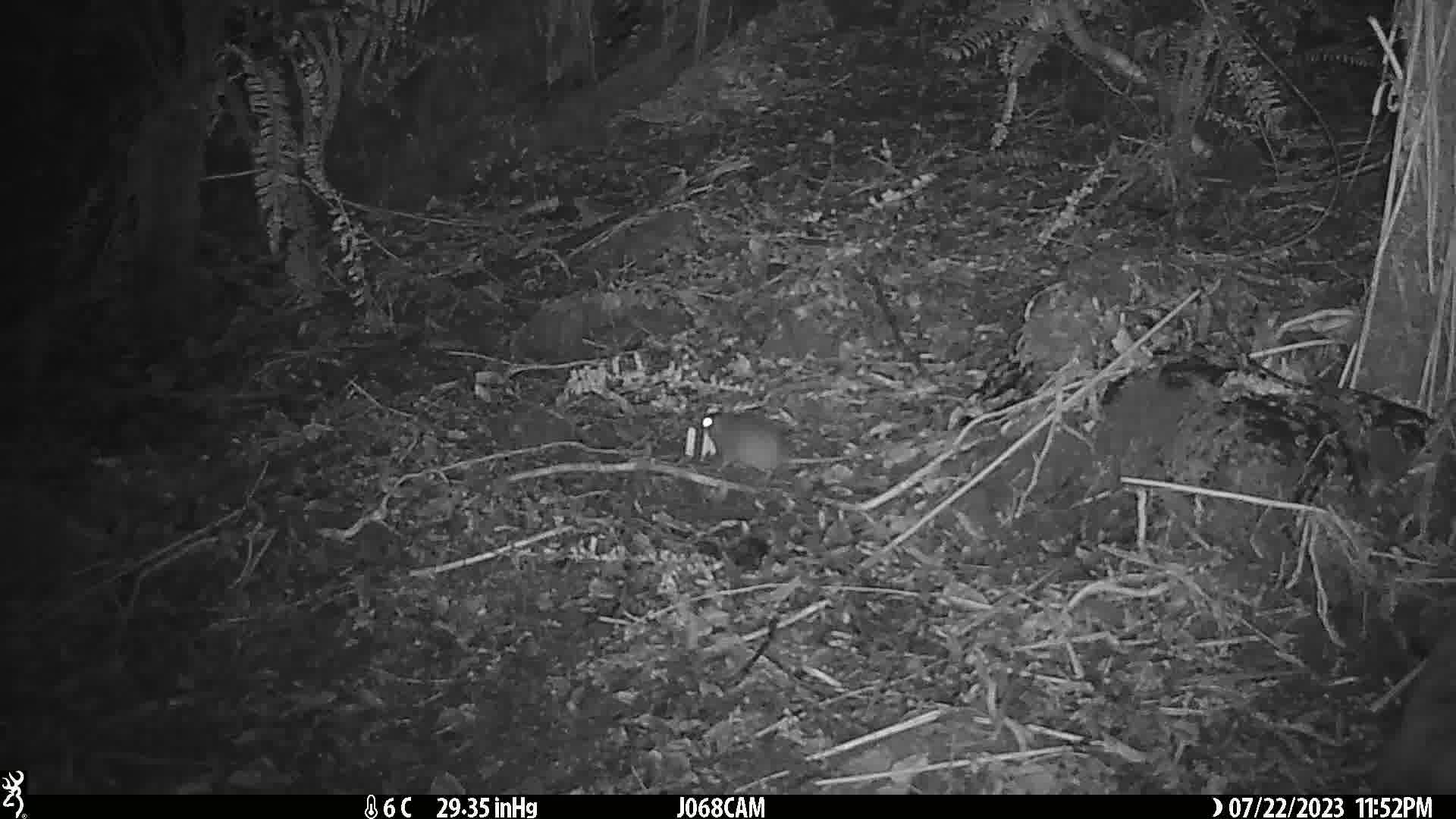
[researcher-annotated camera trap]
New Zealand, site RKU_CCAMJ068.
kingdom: Animalia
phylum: Chordata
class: Mammalia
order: Rodentia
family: Muridae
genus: Rattus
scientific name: Rattus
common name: rat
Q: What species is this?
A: Rat (Rattus).